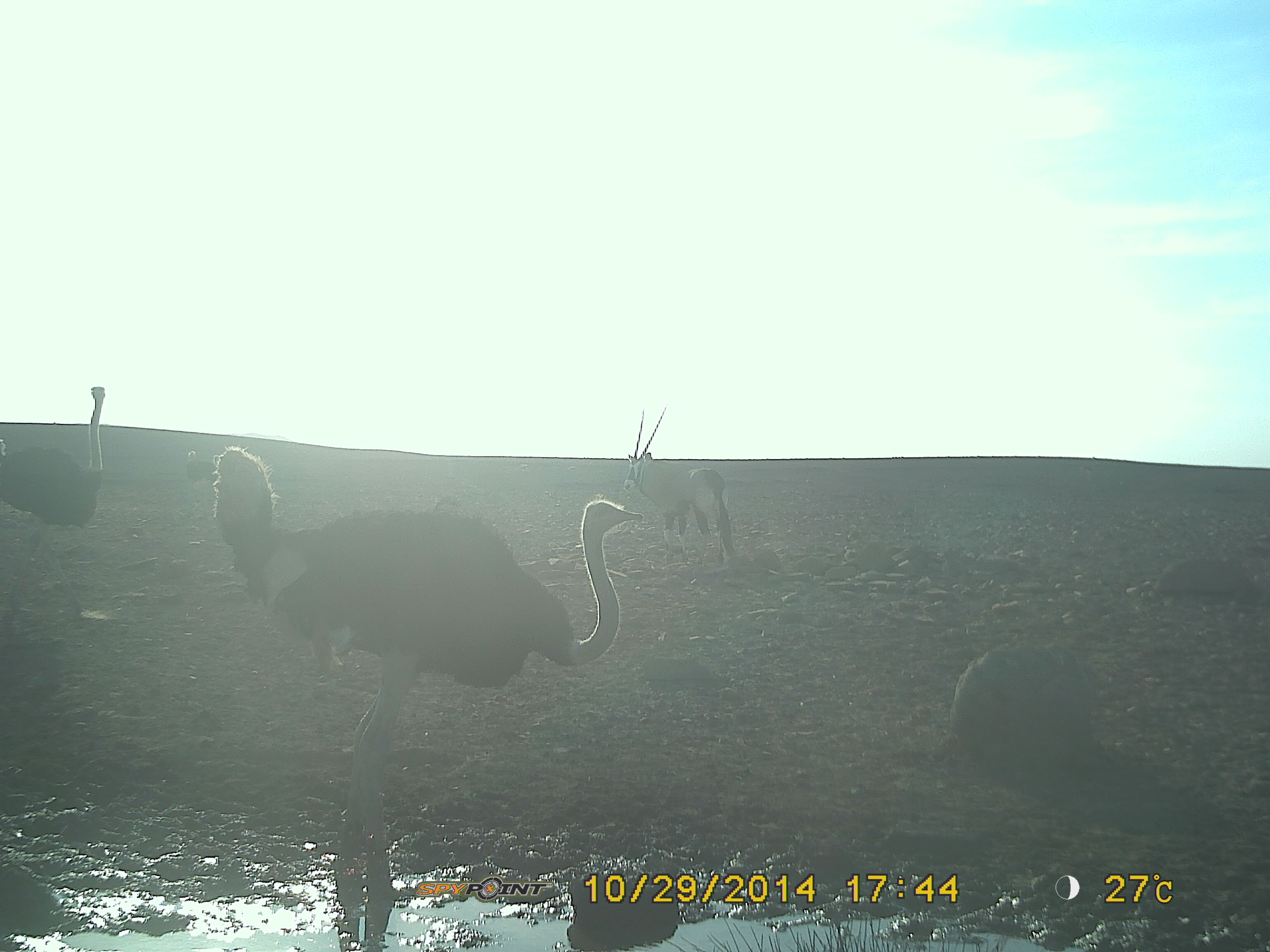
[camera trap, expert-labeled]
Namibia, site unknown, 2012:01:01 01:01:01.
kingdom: Animalia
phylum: Chordata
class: Aves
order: Struthioniformes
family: Struthionidae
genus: Struthio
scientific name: Struthio camelus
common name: common ostrich